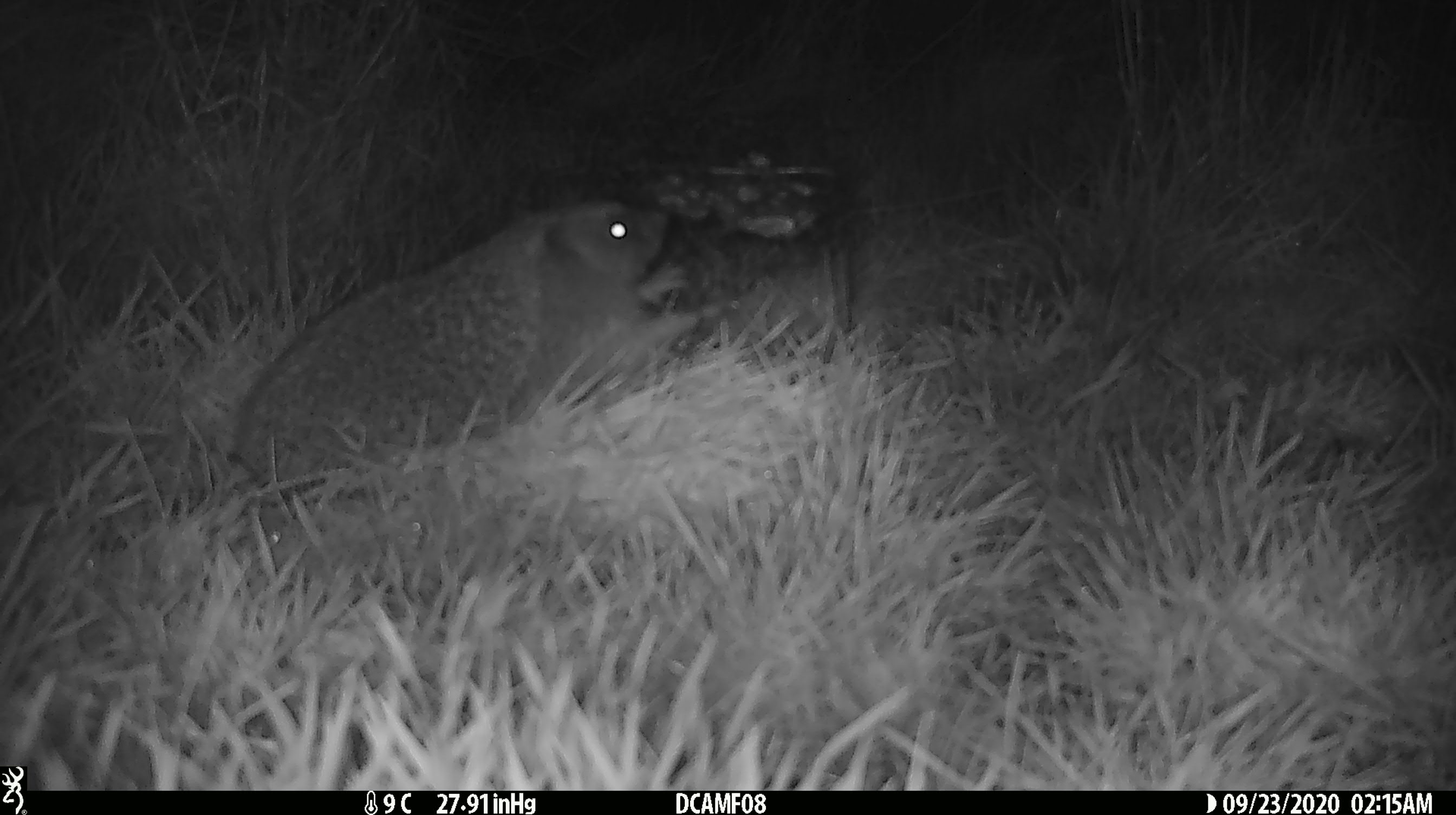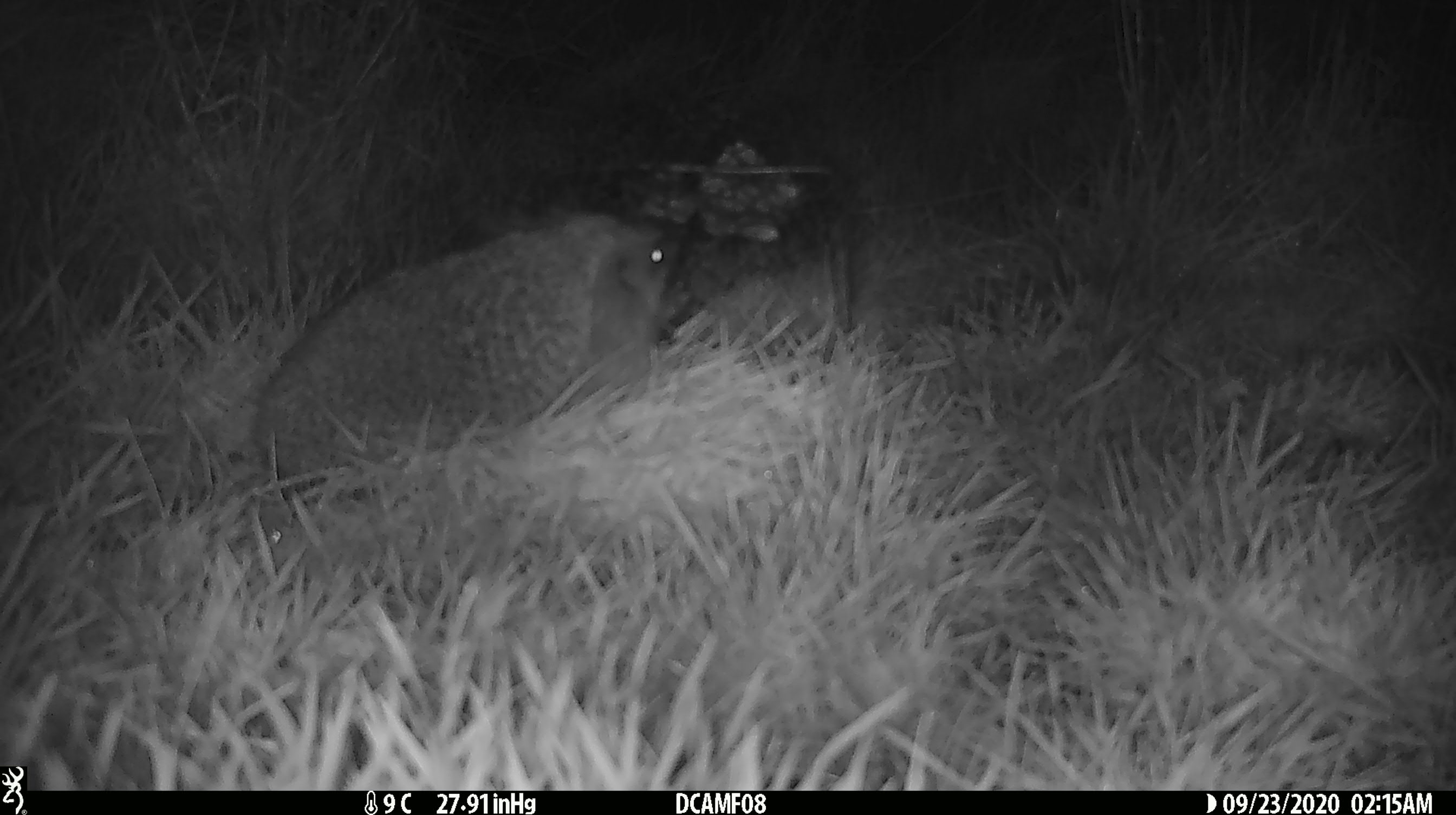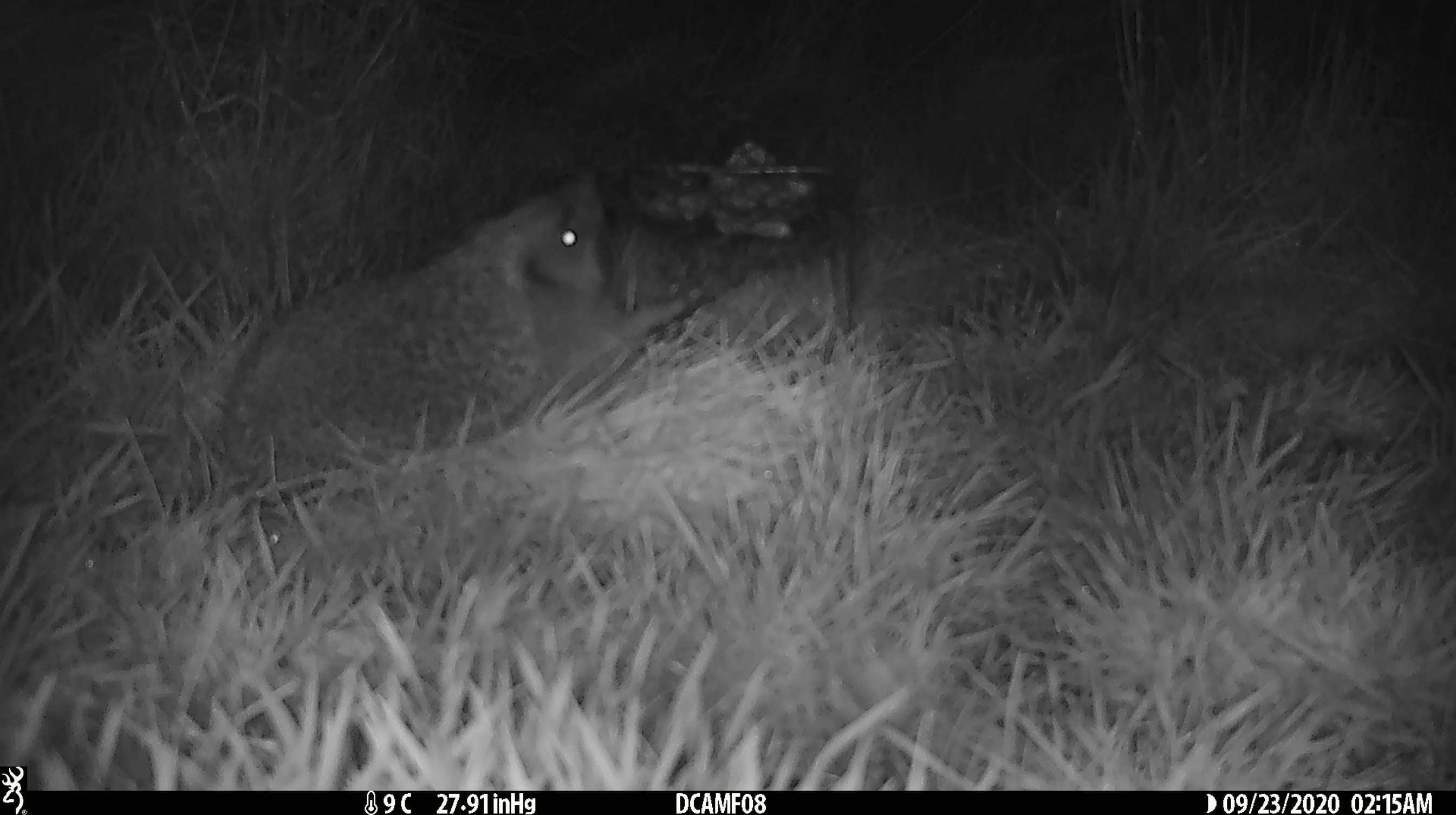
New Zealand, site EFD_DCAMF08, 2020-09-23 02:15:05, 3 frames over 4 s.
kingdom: Animalia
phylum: Chordata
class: Mammalia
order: Eulipotyphla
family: Erinaceidae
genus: Erinaceus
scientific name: Erinaceus europaeus europaeus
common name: european hedgehog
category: hedgehog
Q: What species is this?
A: Hedgehog (european hedgehog) (Erinaceus europaeus europaeus).